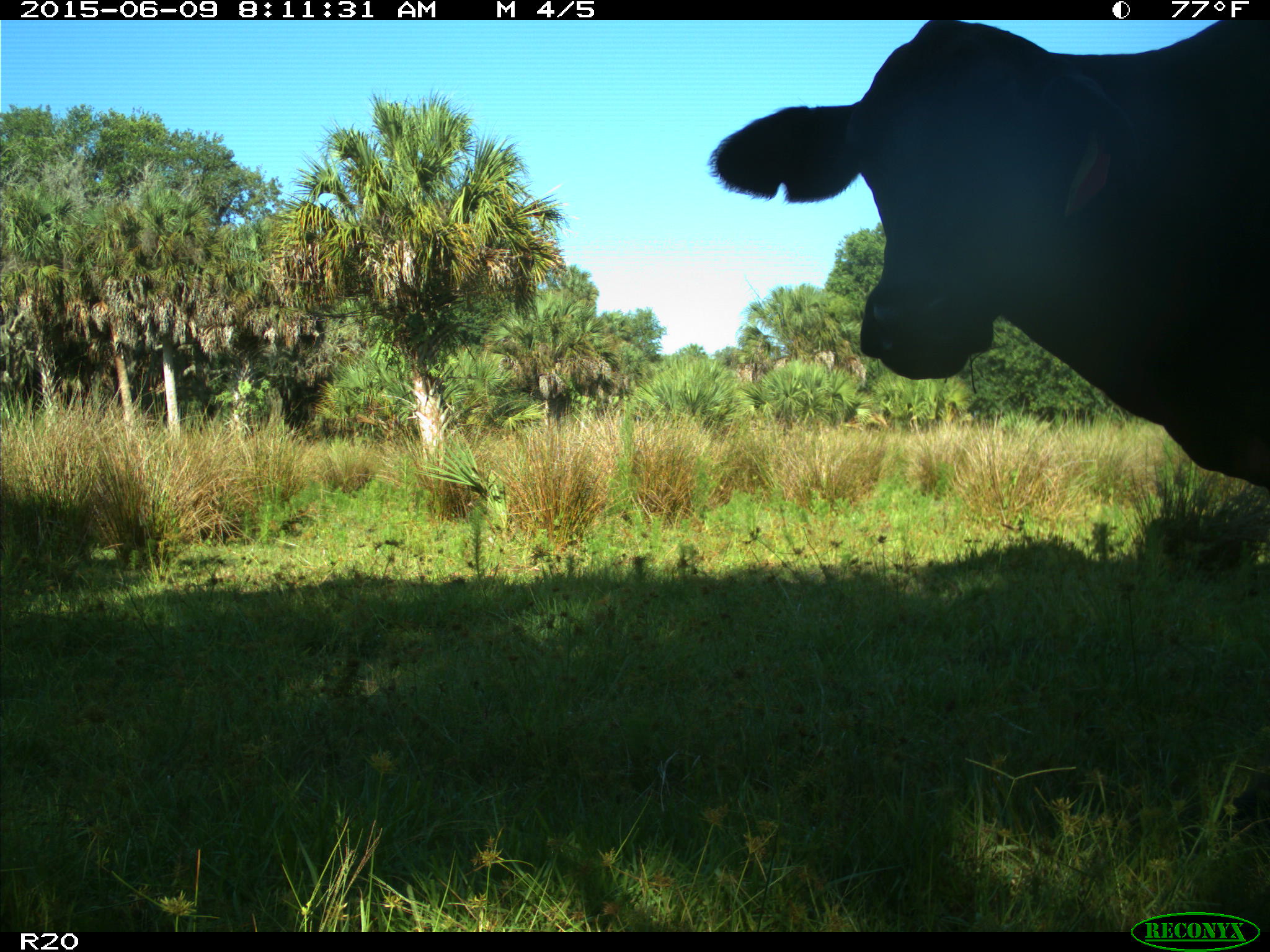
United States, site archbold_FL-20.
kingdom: Animalia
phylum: Chordata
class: Mammalia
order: Artiodactyla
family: Bovidae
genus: Bos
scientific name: Bos taurus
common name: domestic cow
Bos taurus (domestic cow).